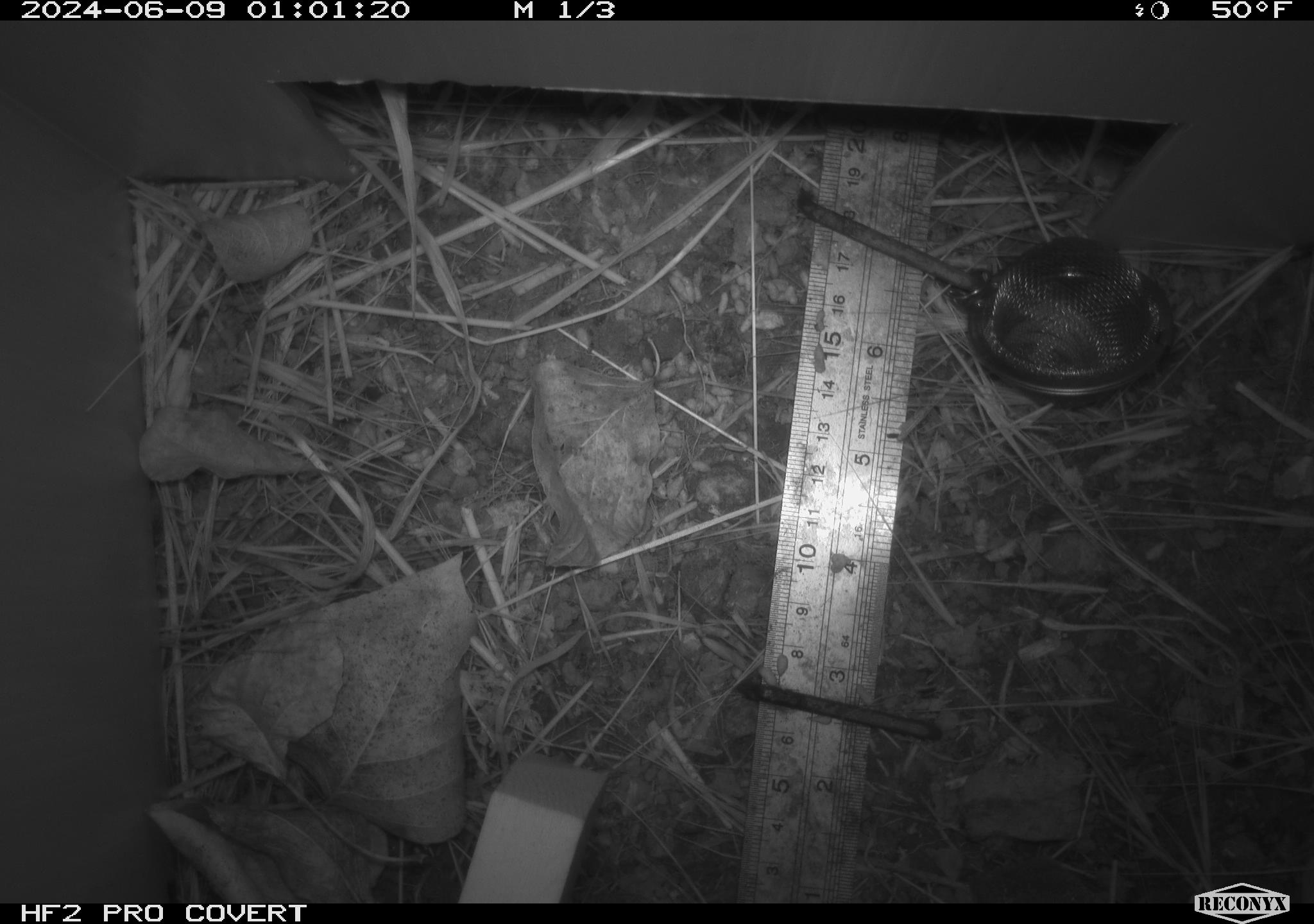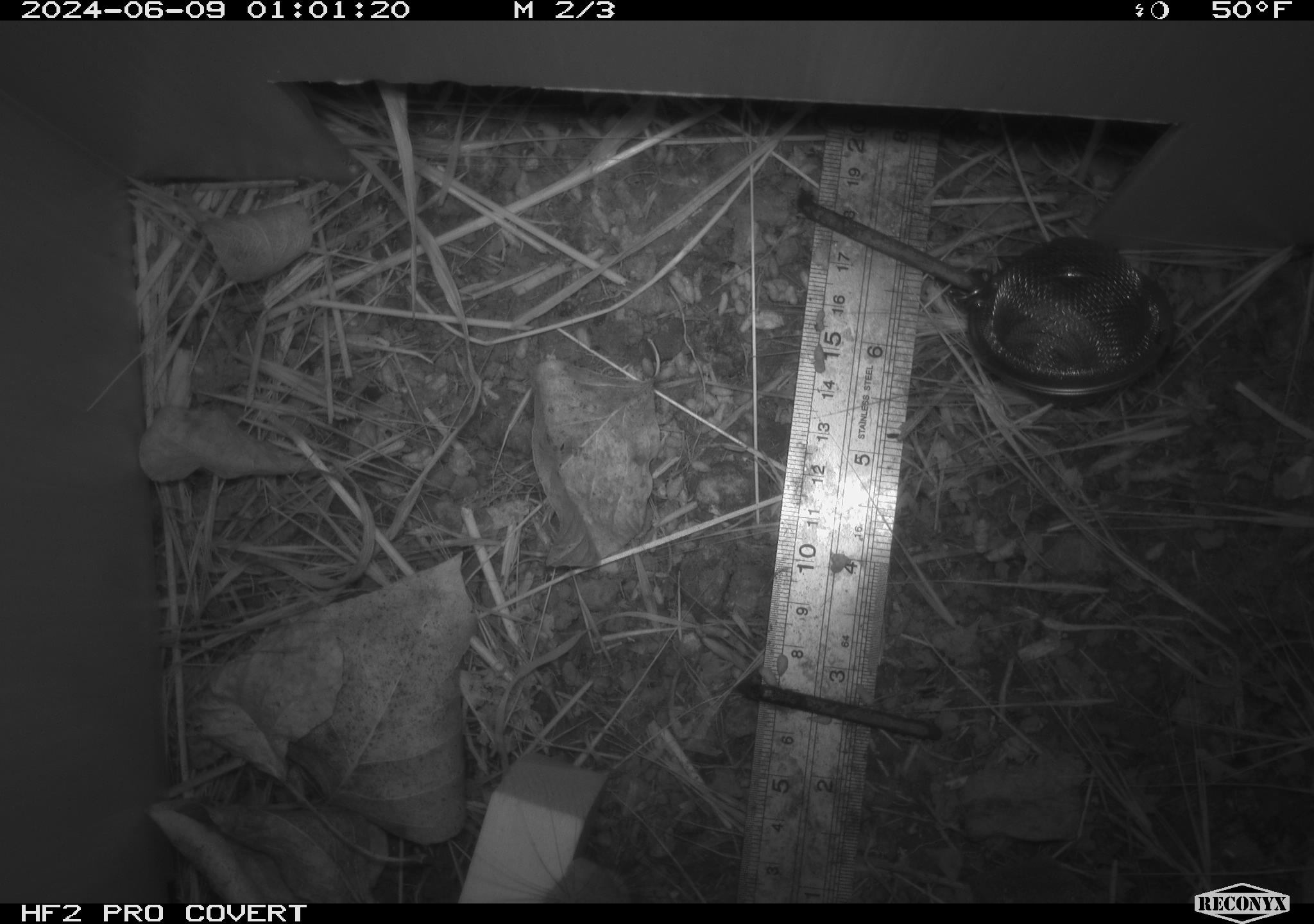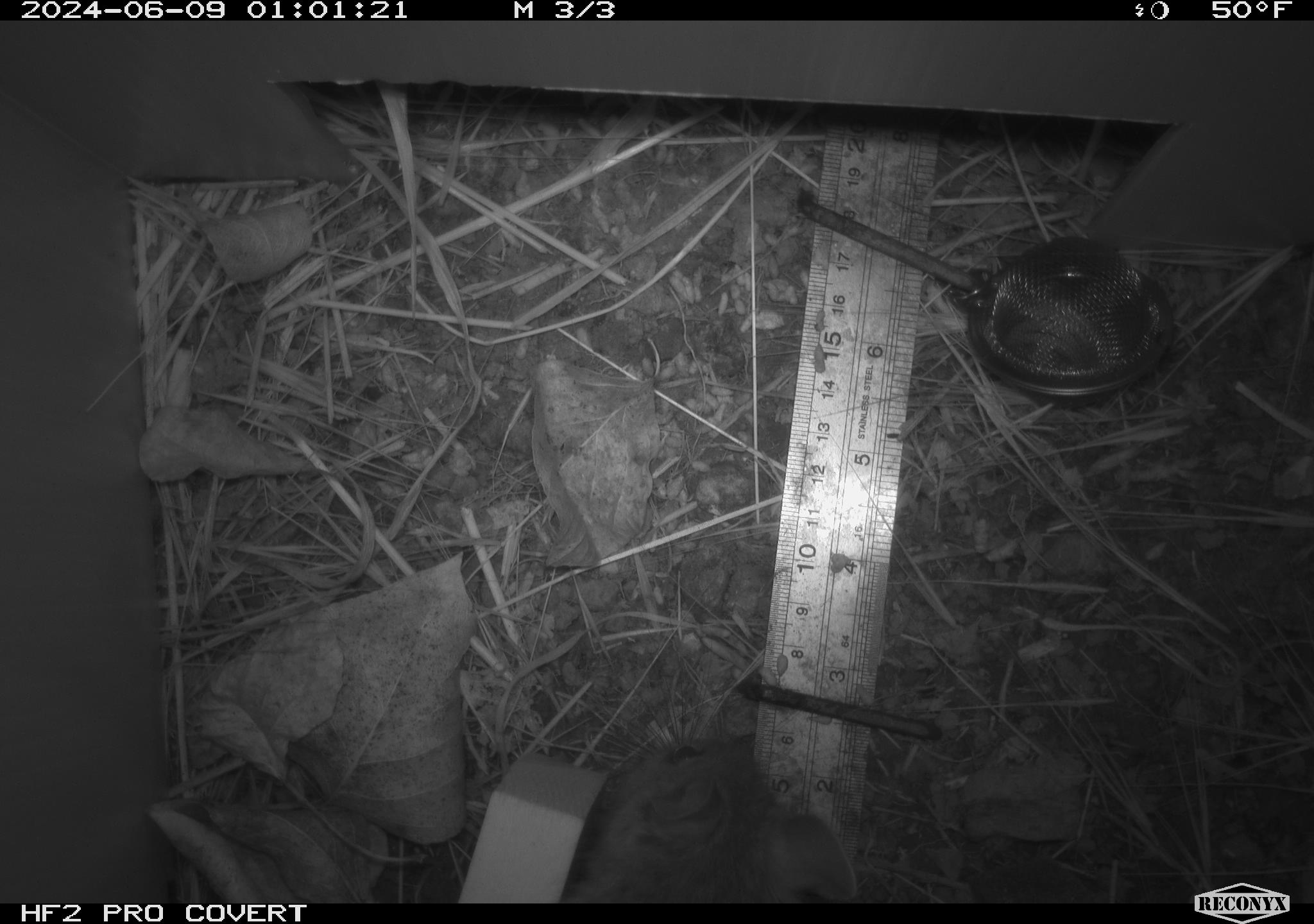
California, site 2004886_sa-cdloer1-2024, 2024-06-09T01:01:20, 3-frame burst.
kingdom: Animalia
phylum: Chordata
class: Mammalia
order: Rodentia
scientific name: Rodentia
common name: woodrat or rat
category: woodrat or rat species